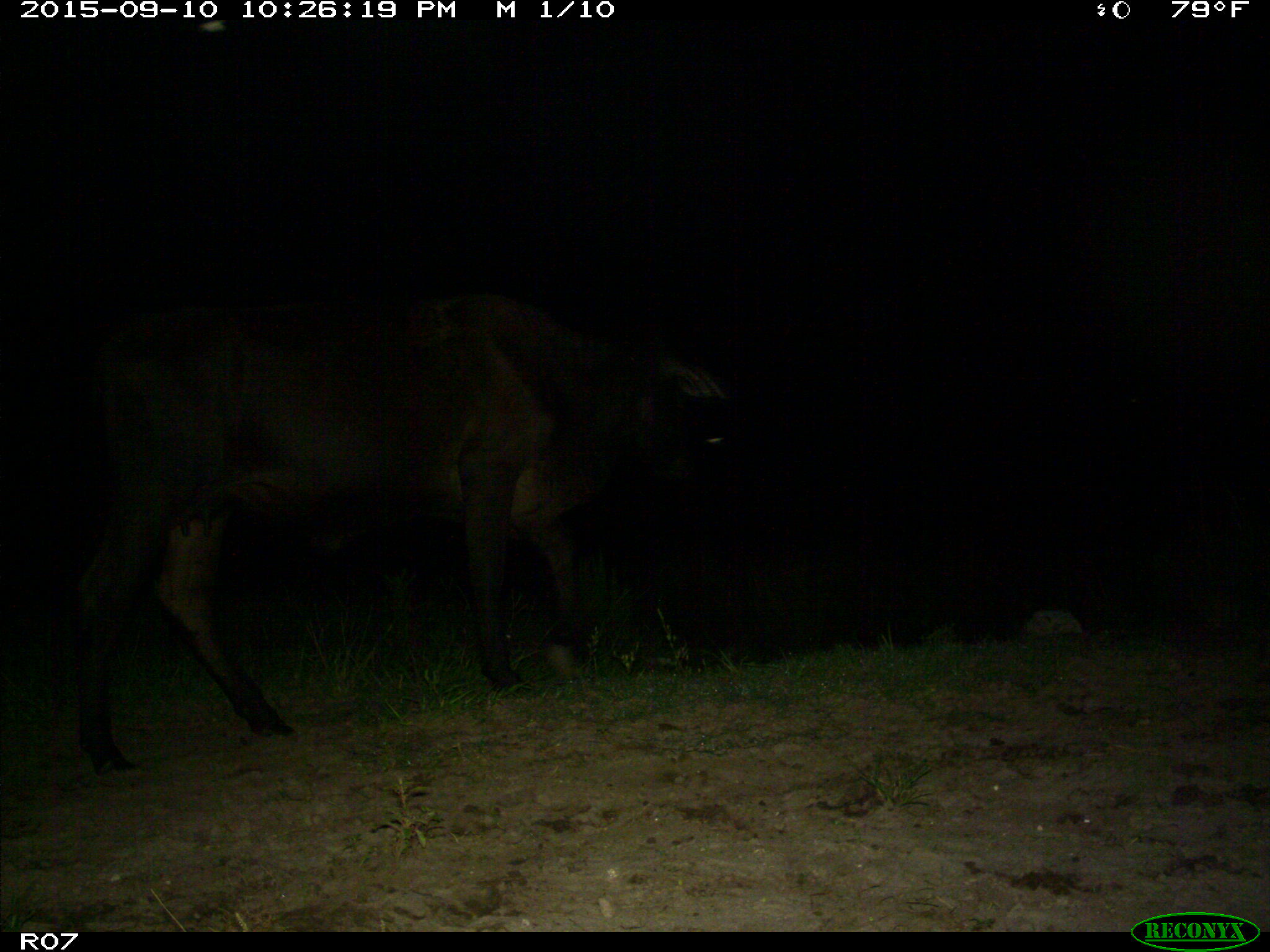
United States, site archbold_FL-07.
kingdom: Animalia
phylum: Chordata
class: Mammalia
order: Artiodactyla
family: Bovidae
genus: Bos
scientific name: Bos taurus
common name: domestic cow